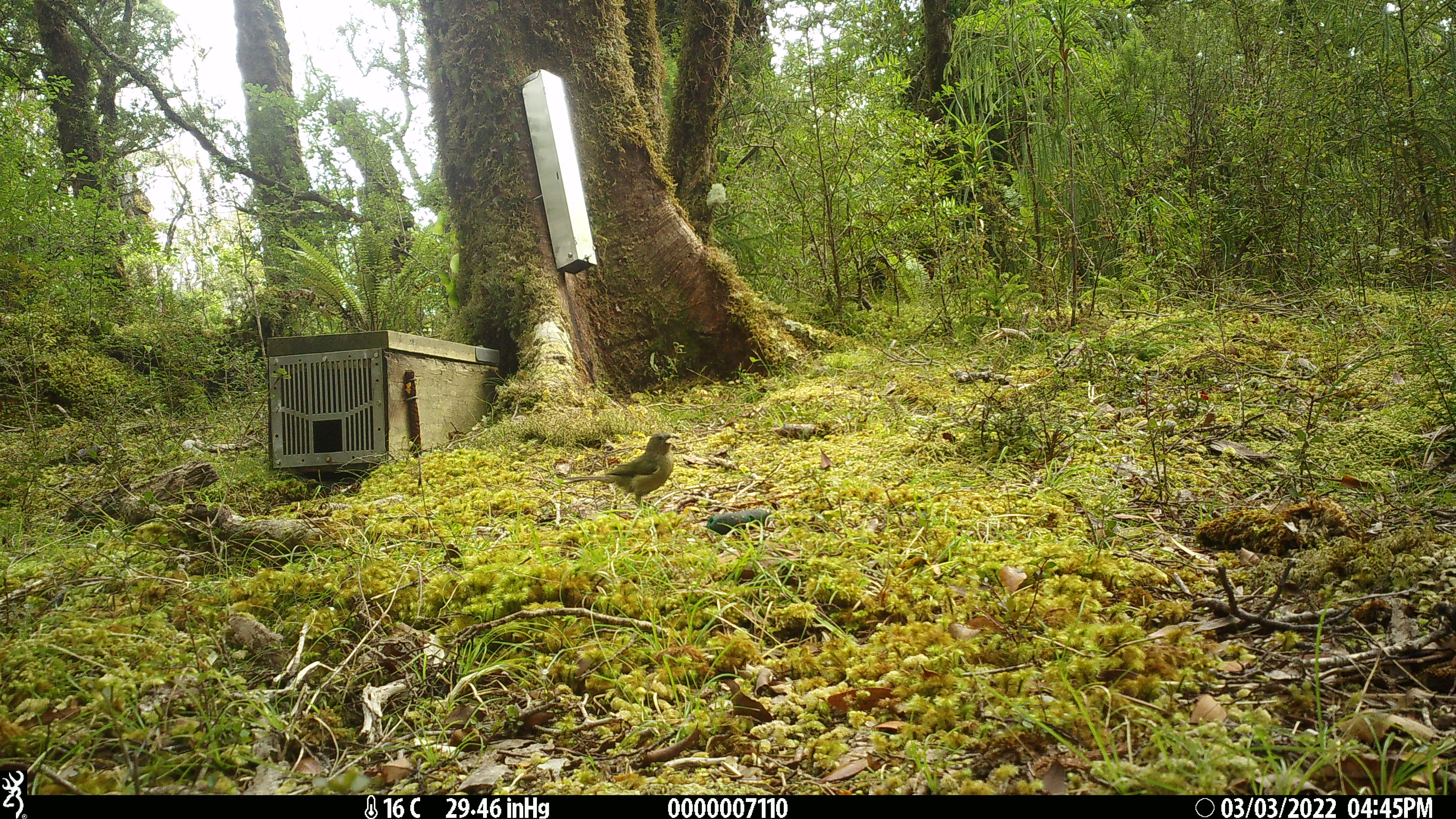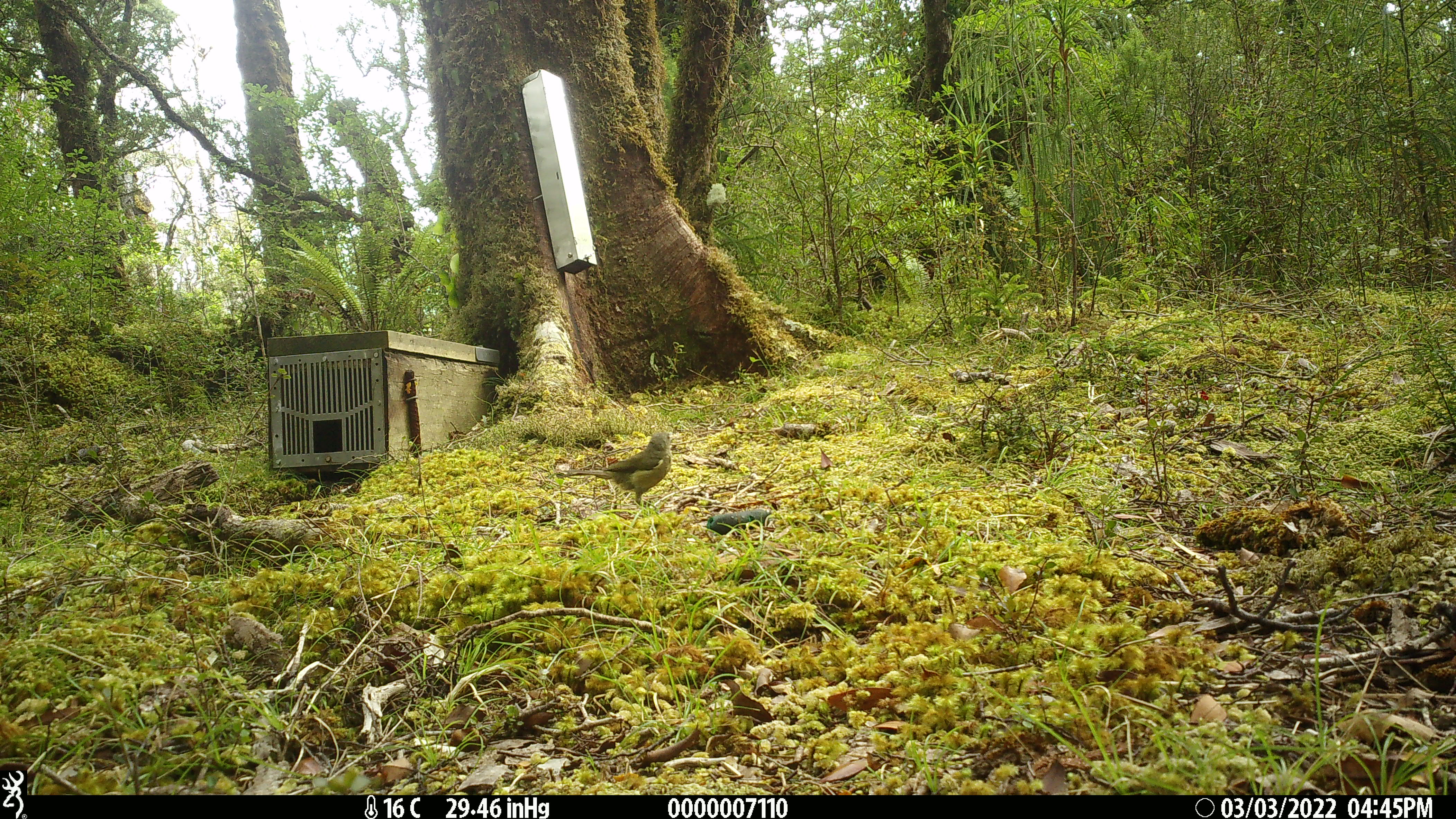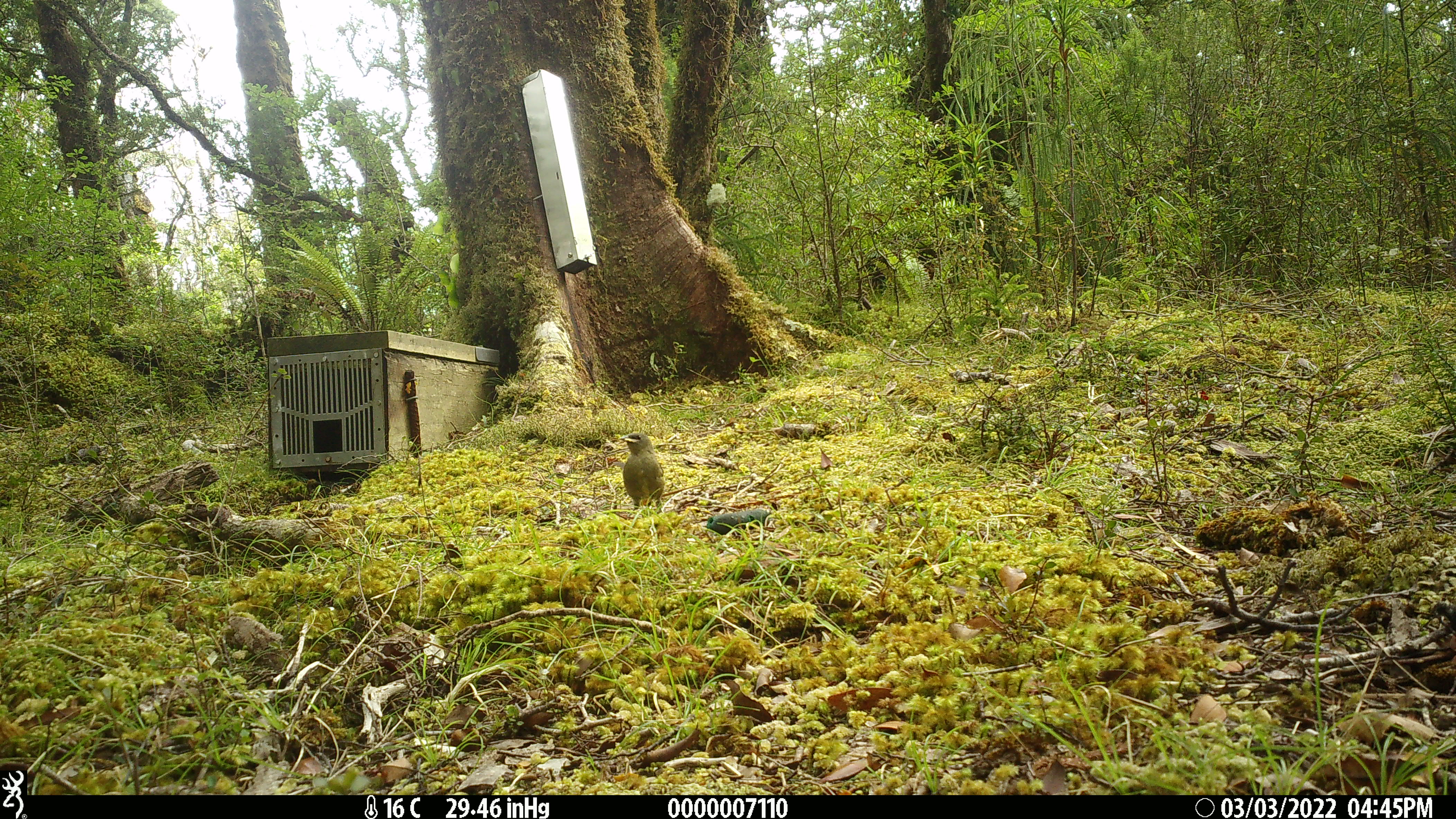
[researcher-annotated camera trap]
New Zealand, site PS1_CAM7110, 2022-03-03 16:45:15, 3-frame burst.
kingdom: Animalia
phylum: Chordata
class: Aves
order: Passeriformes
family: Meliphagidae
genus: Anthornis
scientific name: Anthornis melanura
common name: new zealand bellbird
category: bellbird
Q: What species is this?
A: Bellbird (new zealand bellbird) (Anthornis melanura).